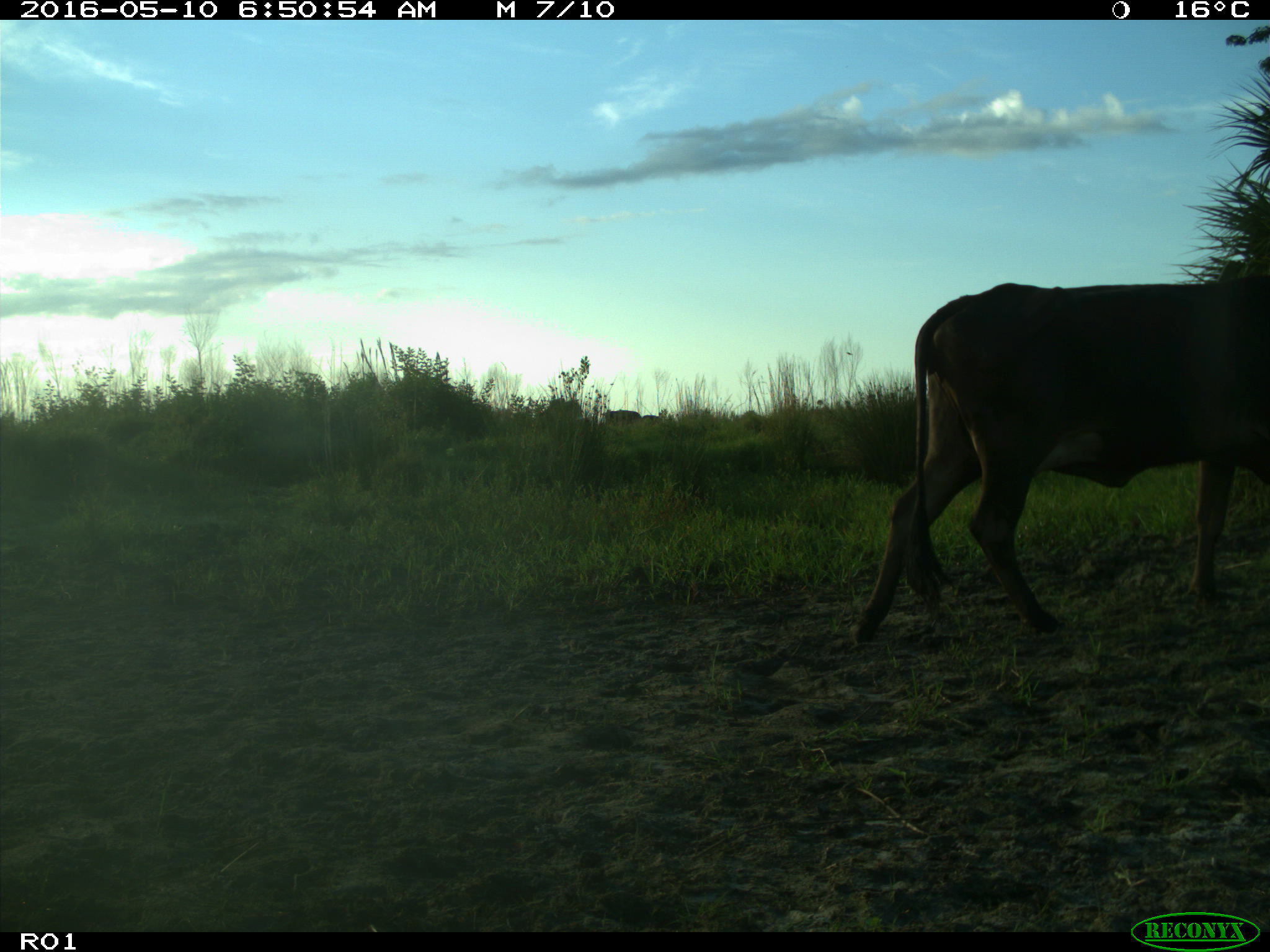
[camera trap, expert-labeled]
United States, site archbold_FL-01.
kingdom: Animalia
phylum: Chordata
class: Mammalia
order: Artiodactyla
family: Bovidae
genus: Bos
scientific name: Bos taurus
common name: domestic cow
Bos taurus (domestic cow).